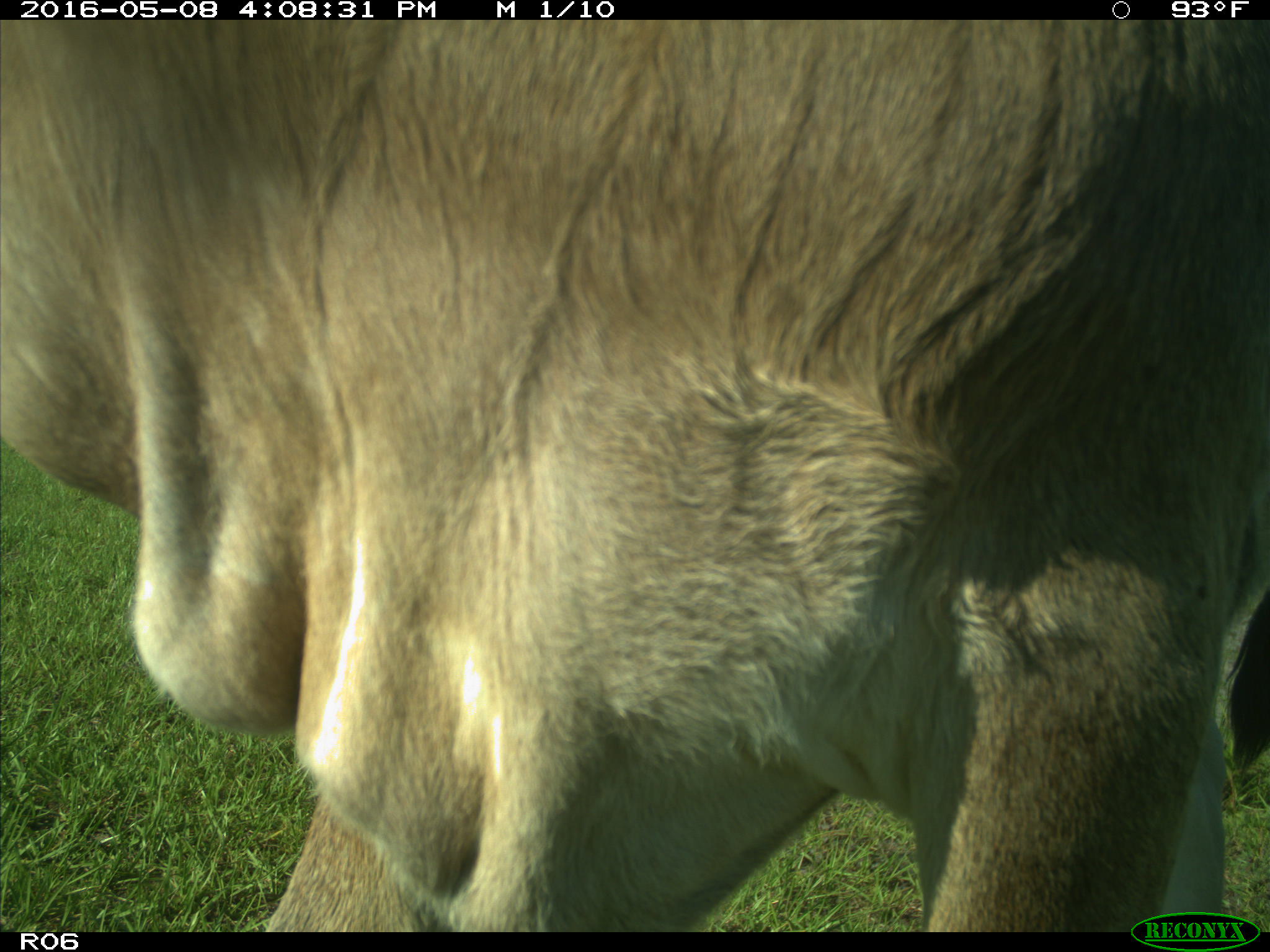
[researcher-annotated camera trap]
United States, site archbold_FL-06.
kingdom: Animalia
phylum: Chordata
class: Mammalia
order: Artiodactyla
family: Bovidae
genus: Bos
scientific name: Bos taurus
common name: domestic cow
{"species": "Bos taurus (domestic cow)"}